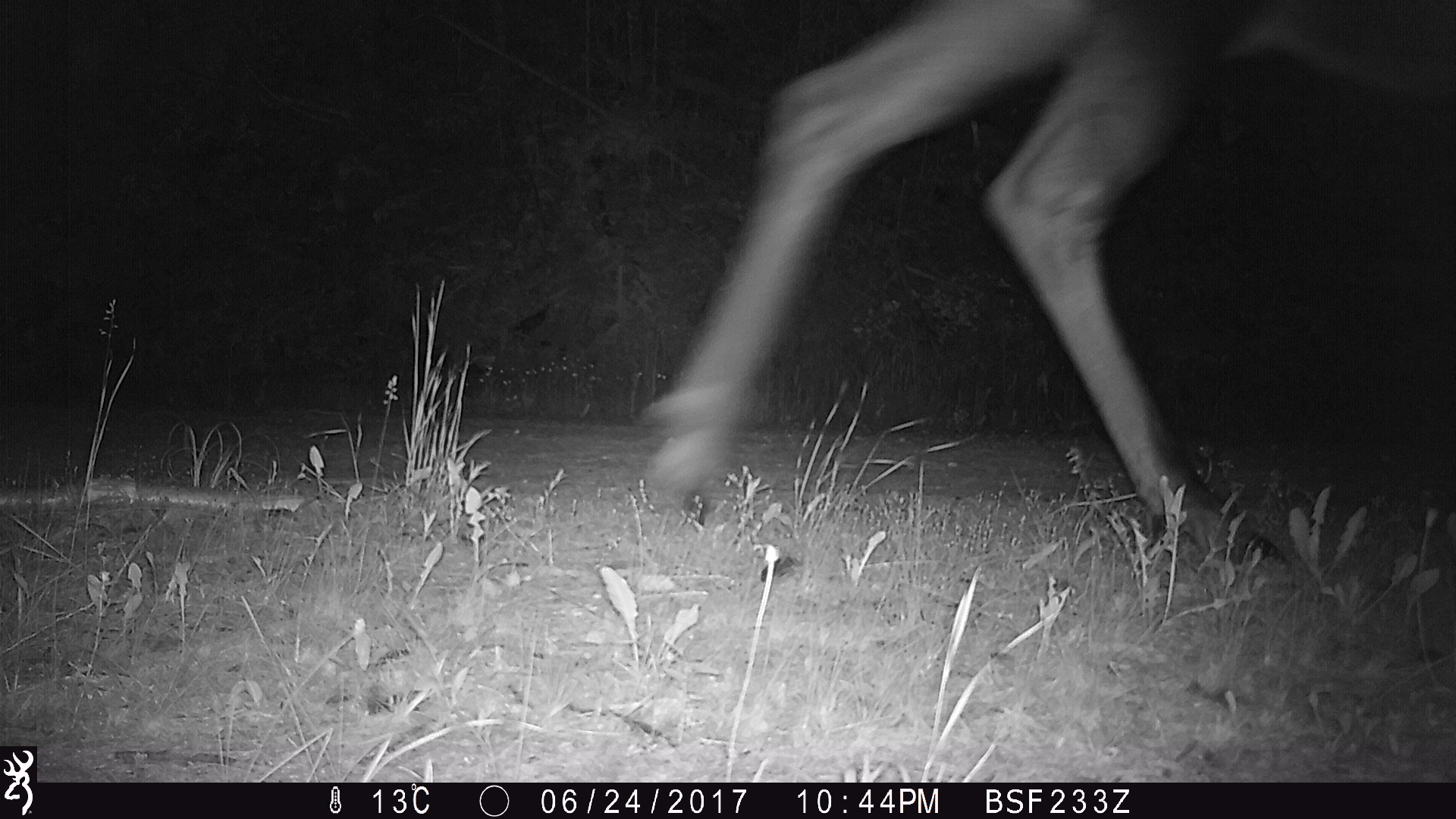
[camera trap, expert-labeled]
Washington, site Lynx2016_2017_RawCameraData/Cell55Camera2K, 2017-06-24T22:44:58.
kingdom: Animalia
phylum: Chordata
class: Mammalia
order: Artiodactyla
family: Cervidae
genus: Alces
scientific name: Alces alces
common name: moose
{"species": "Alces alces (moose)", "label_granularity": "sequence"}